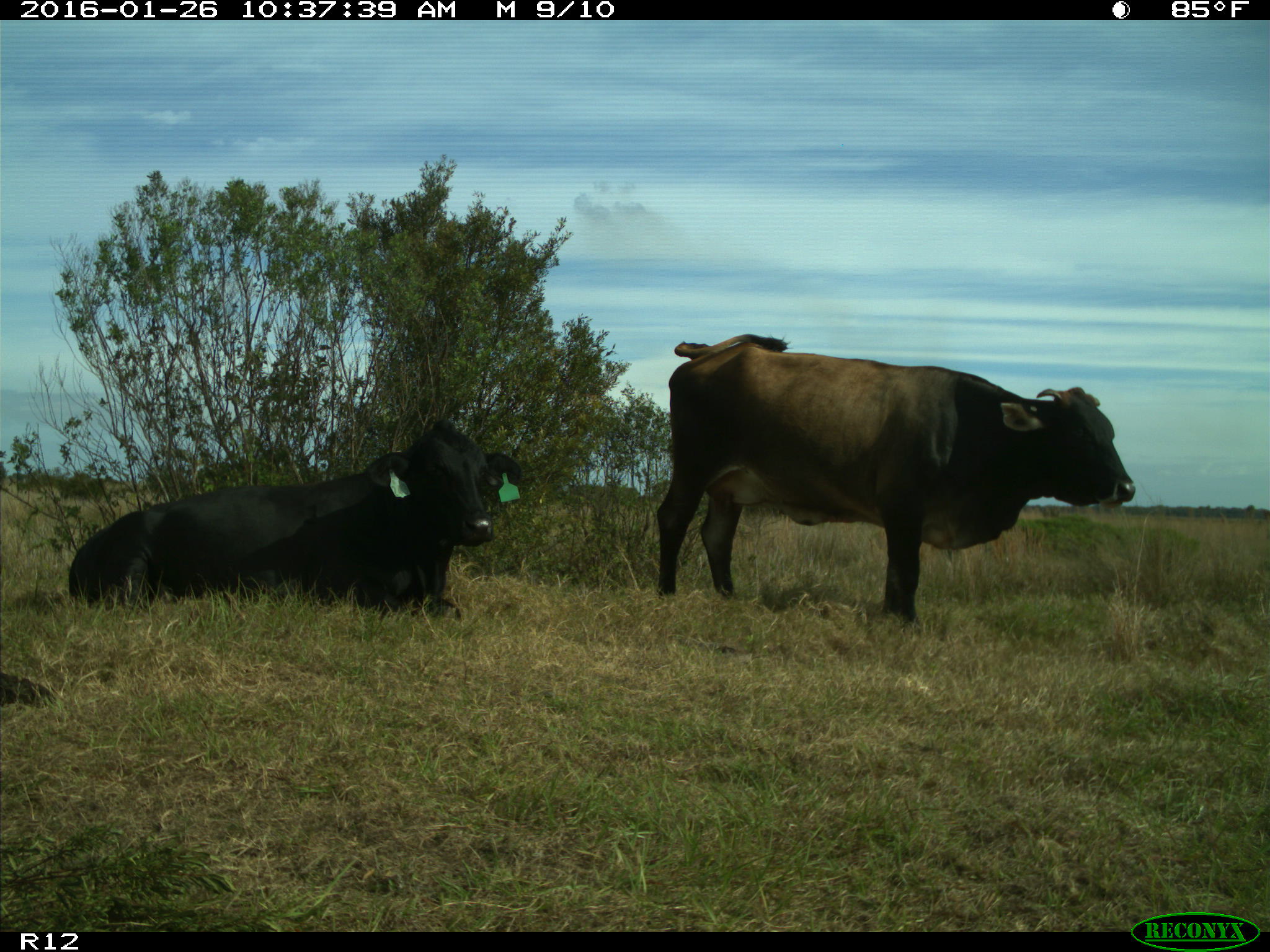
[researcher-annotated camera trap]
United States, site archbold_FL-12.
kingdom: Animalia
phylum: Chordata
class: Mammalia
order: Artiodactyla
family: Bovidae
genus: Bos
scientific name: Bos taurus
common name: domestic cow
Bos taurus (domestic cow).